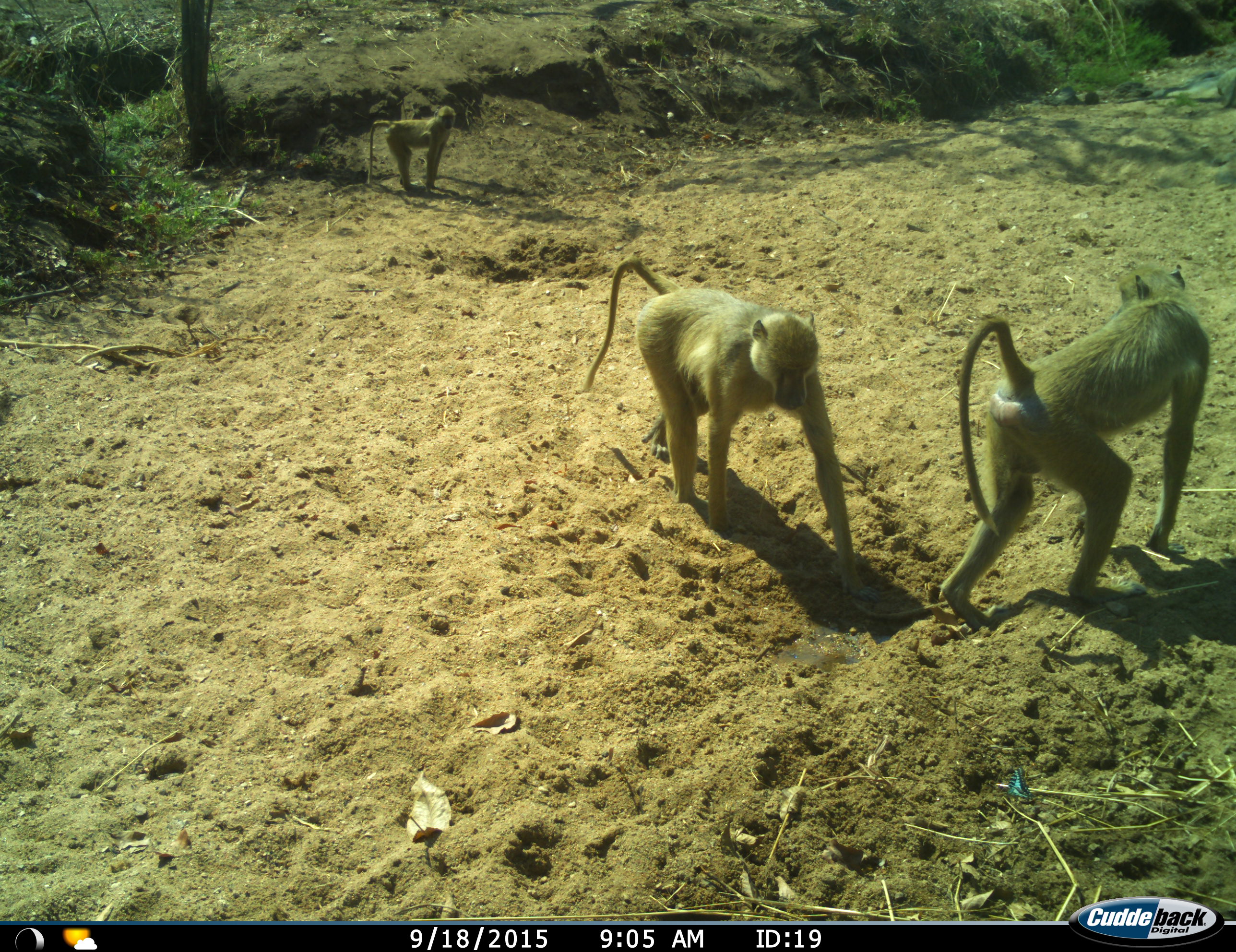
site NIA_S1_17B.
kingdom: Animalia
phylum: Chordata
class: Mammalia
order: Primates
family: Cercopithecidae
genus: Papio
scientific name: Papio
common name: baboon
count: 3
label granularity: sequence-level